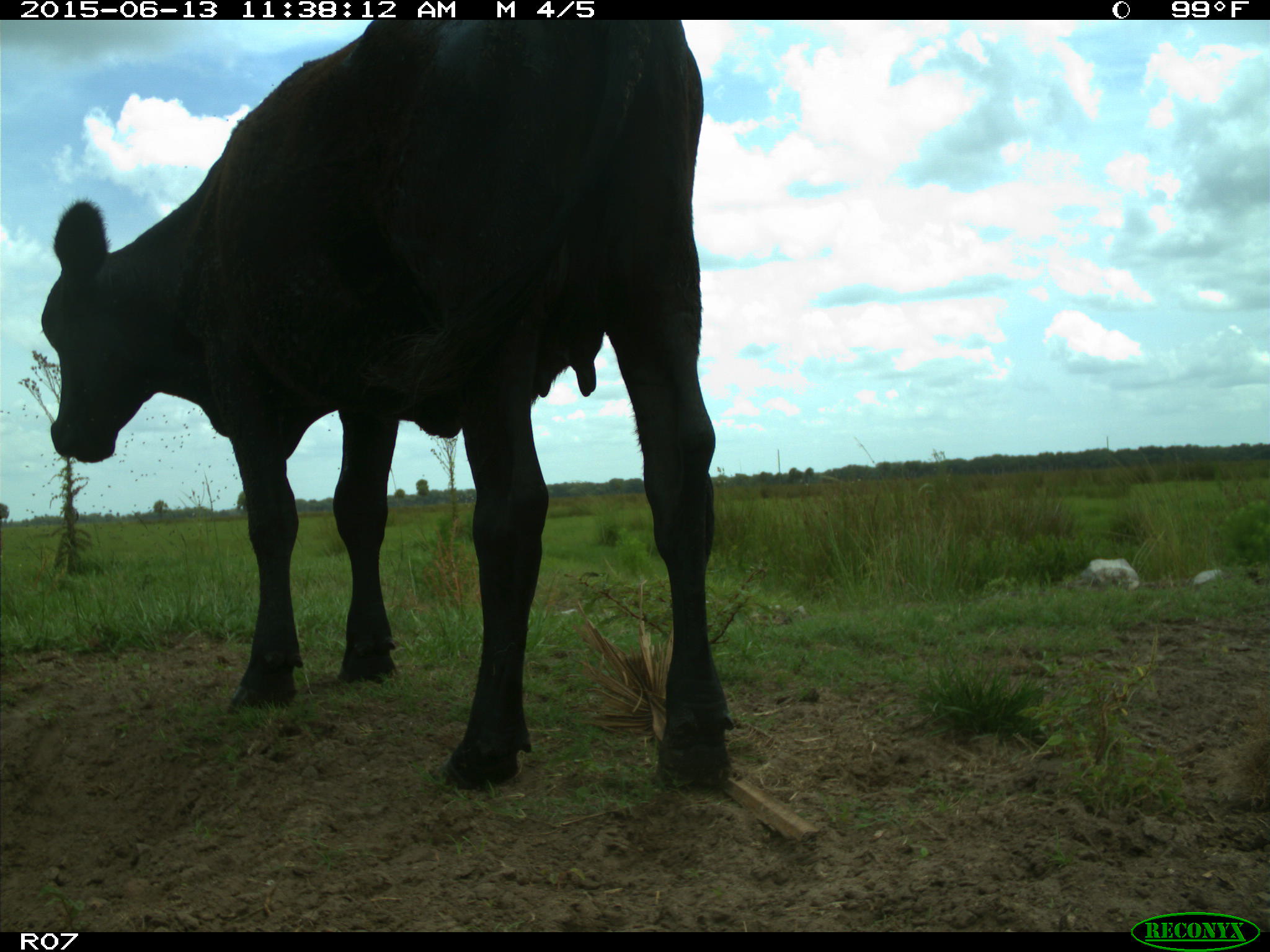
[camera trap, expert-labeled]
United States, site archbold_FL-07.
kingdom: Animalia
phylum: Chordata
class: Mammalia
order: Artiodactyla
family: Bovidae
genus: Bos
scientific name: Bos taurus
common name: domestic cow